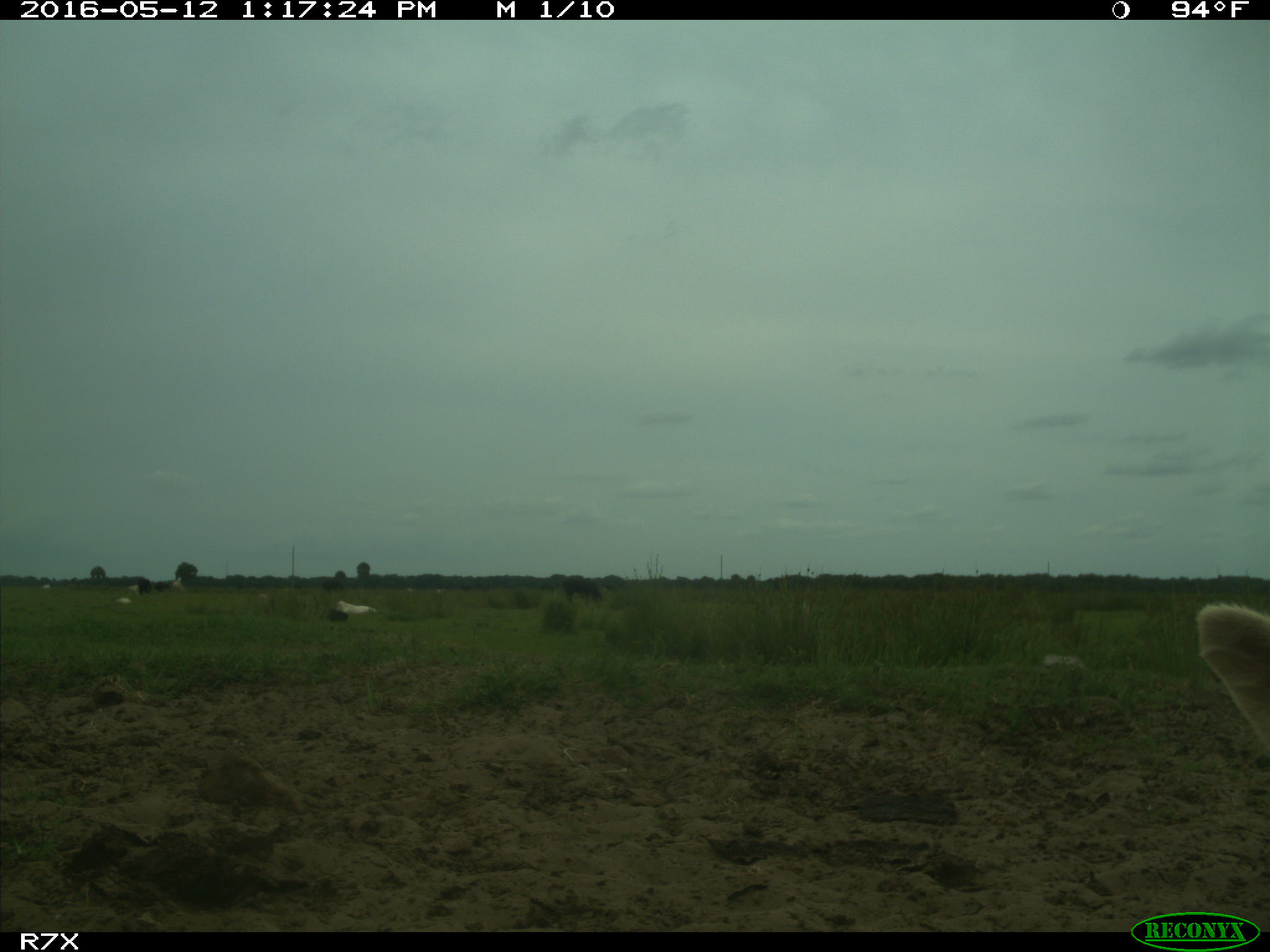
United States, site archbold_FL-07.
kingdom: Animalia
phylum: Chordata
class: Mammalia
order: Artiodactyla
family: Bovidae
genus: Bos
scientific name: Bos taurus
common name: domestic cow